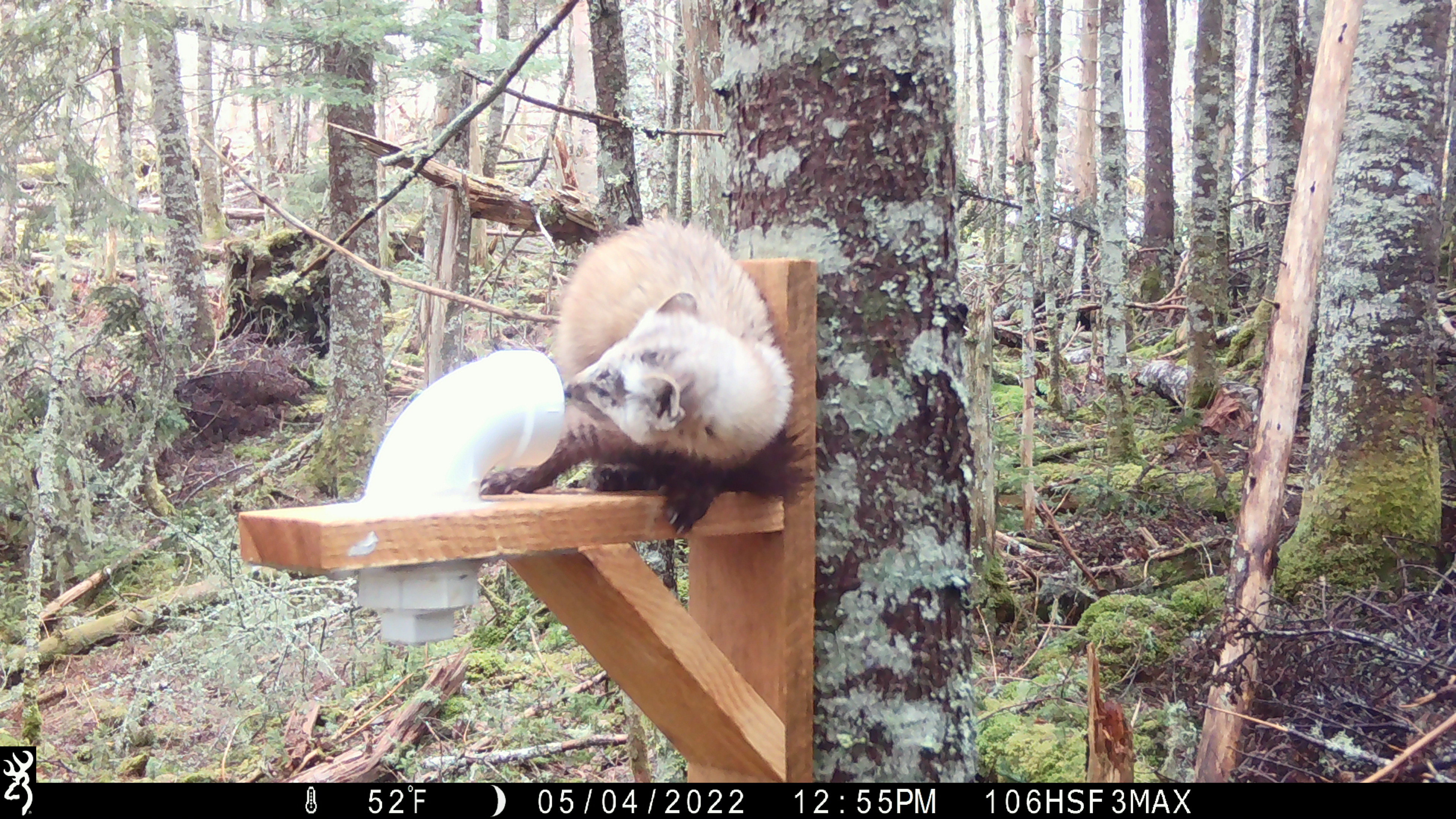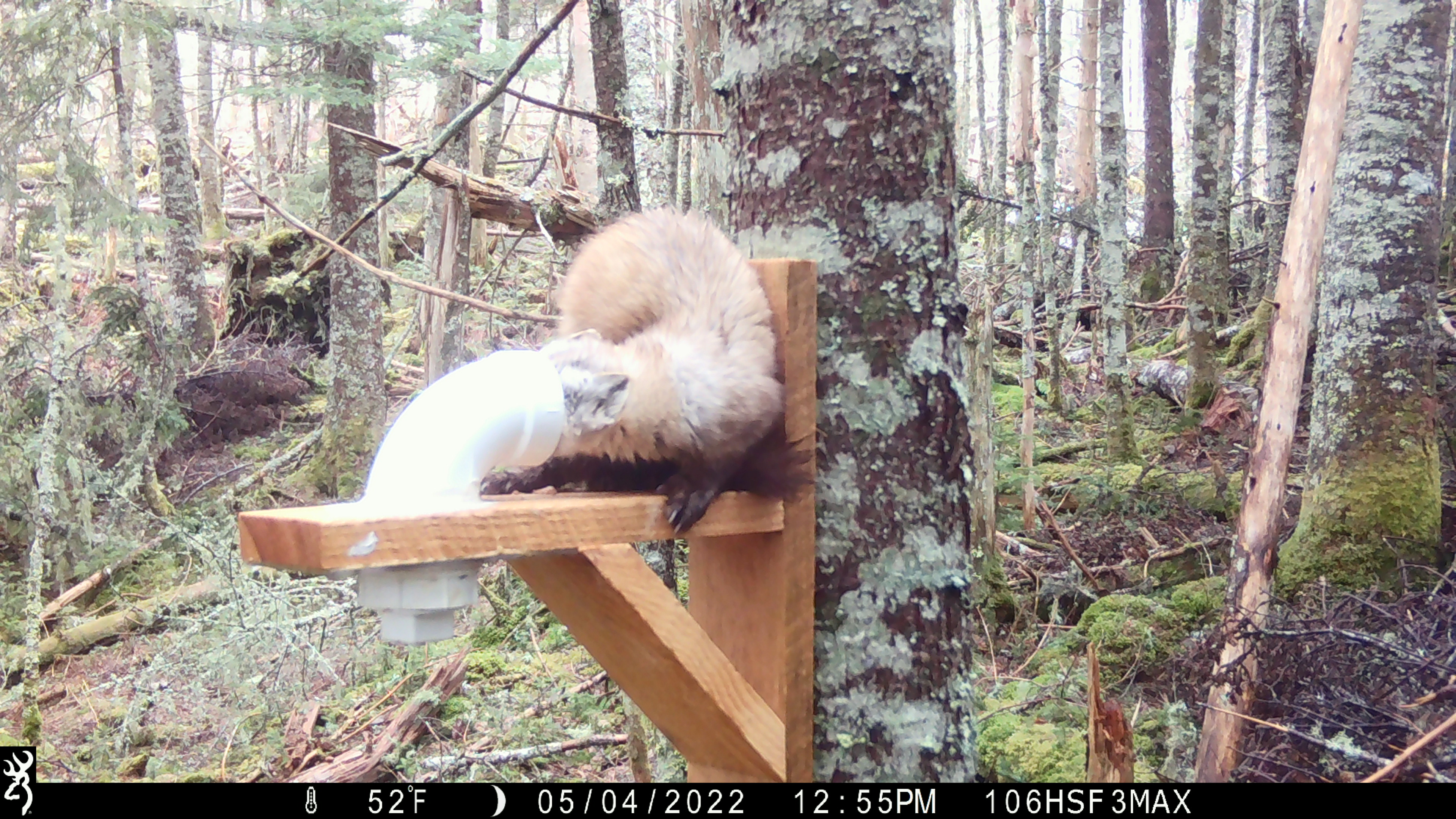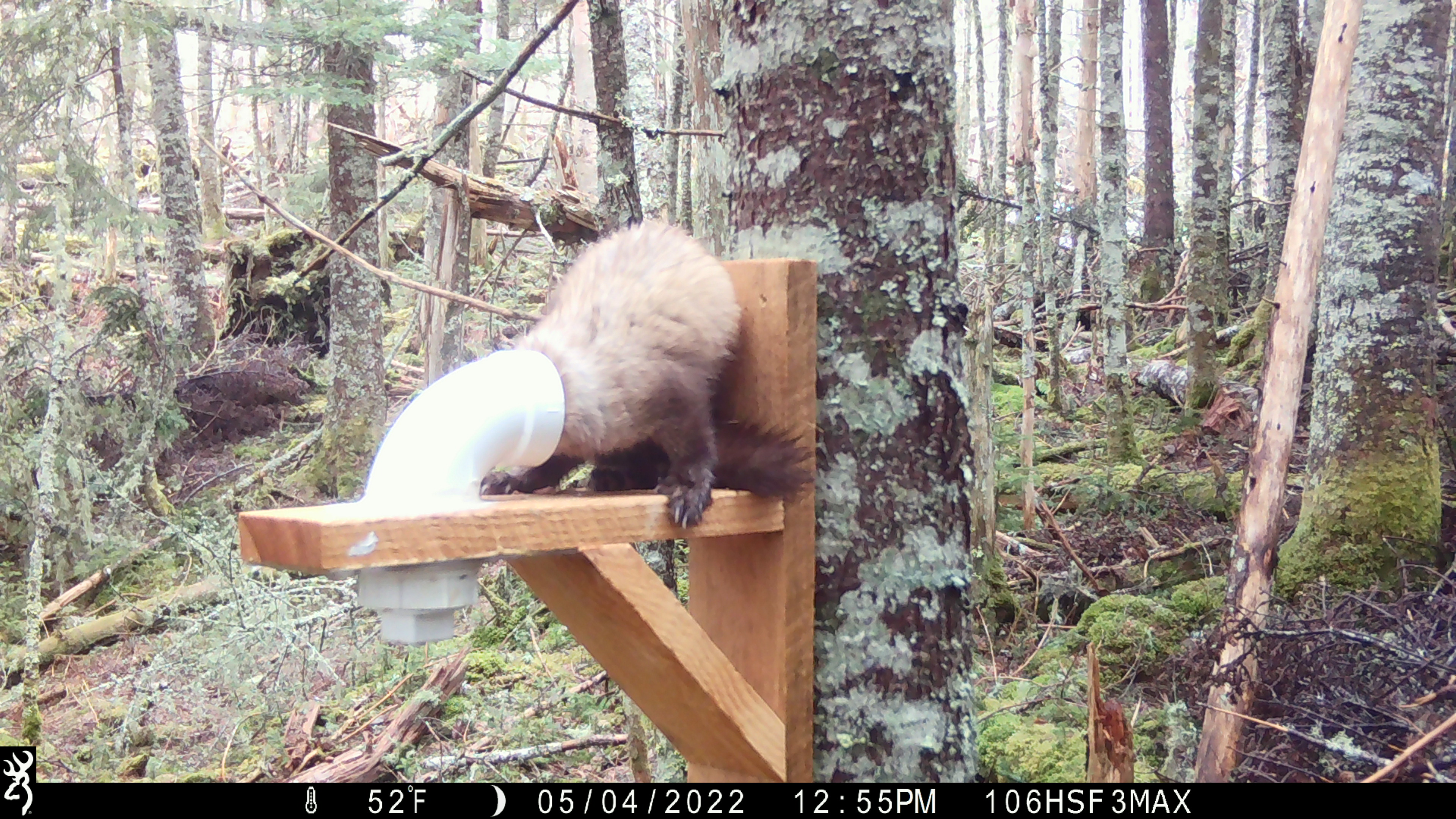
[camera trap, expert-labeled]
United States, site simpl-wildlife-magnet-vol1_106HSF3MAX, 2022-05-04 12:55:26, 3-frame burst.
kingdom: Animalia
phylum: Chordata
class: Mammalia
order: Carnivora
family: Mustelidae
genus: Martes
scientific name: Martes americana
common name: american marten